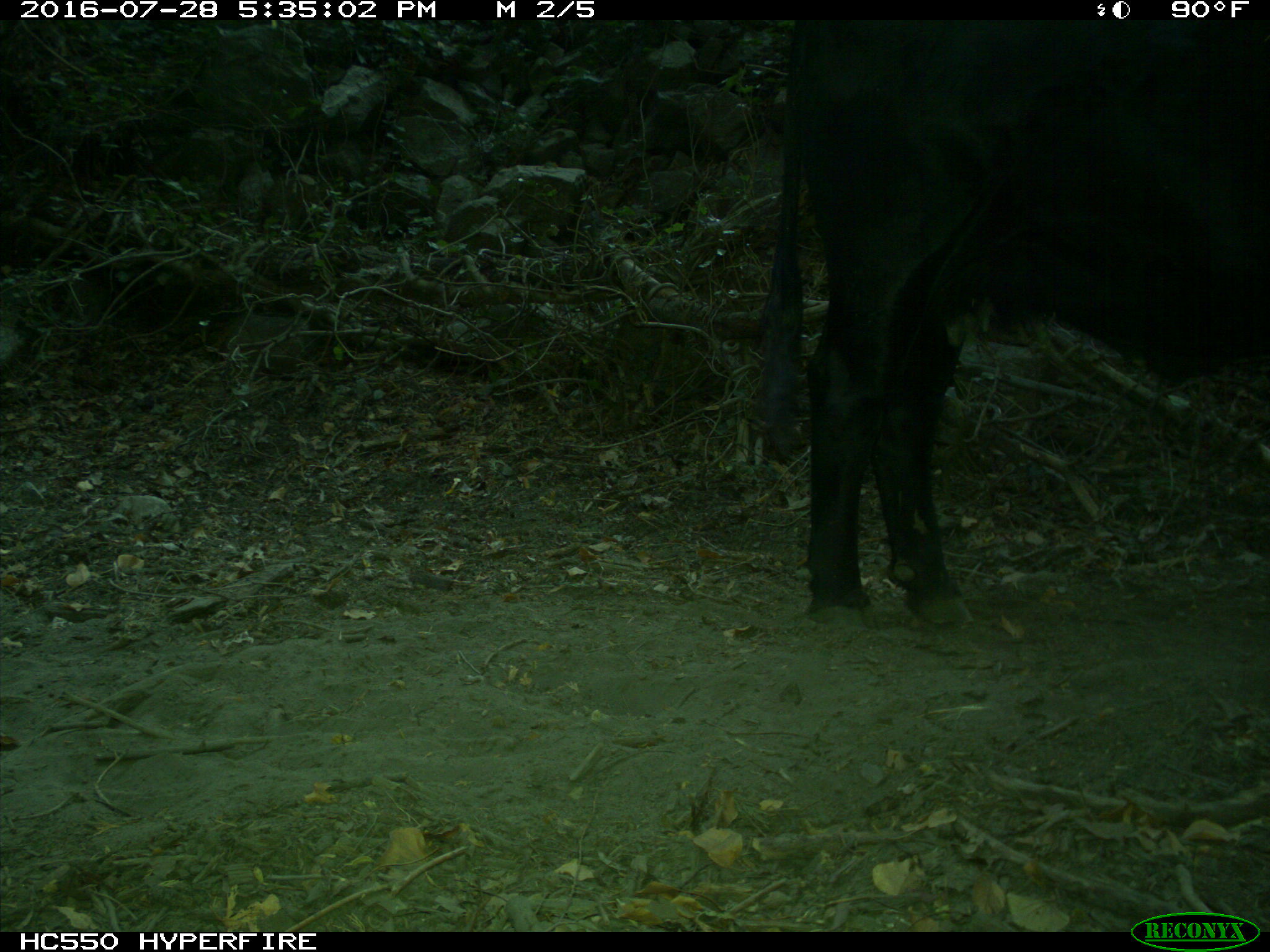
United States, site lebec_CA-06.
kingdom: Animalia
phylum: Chordata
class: Mammalia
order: Artiodactyla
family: Bovidae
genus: Bos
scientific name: Bos taurus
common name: domestic cow